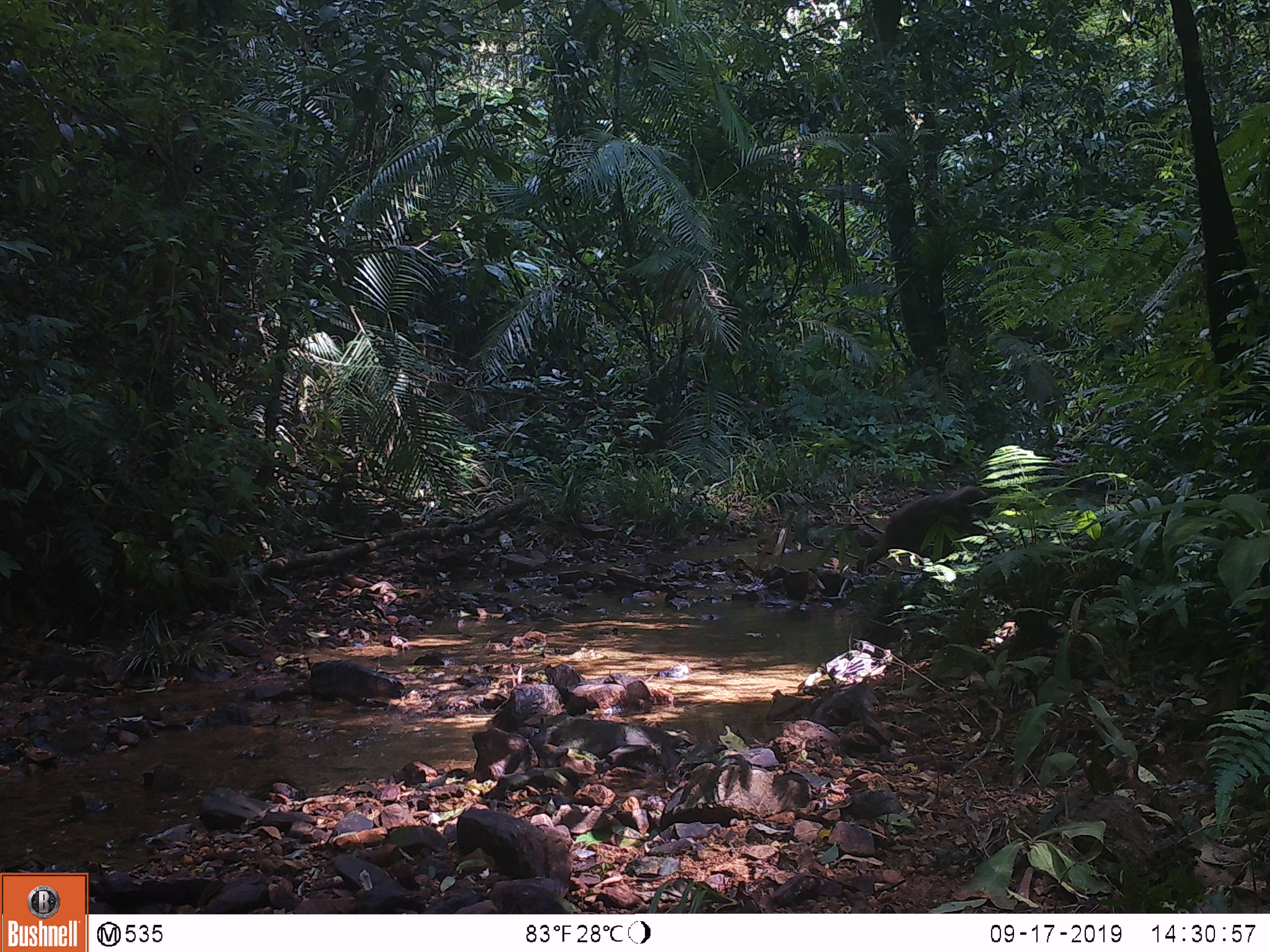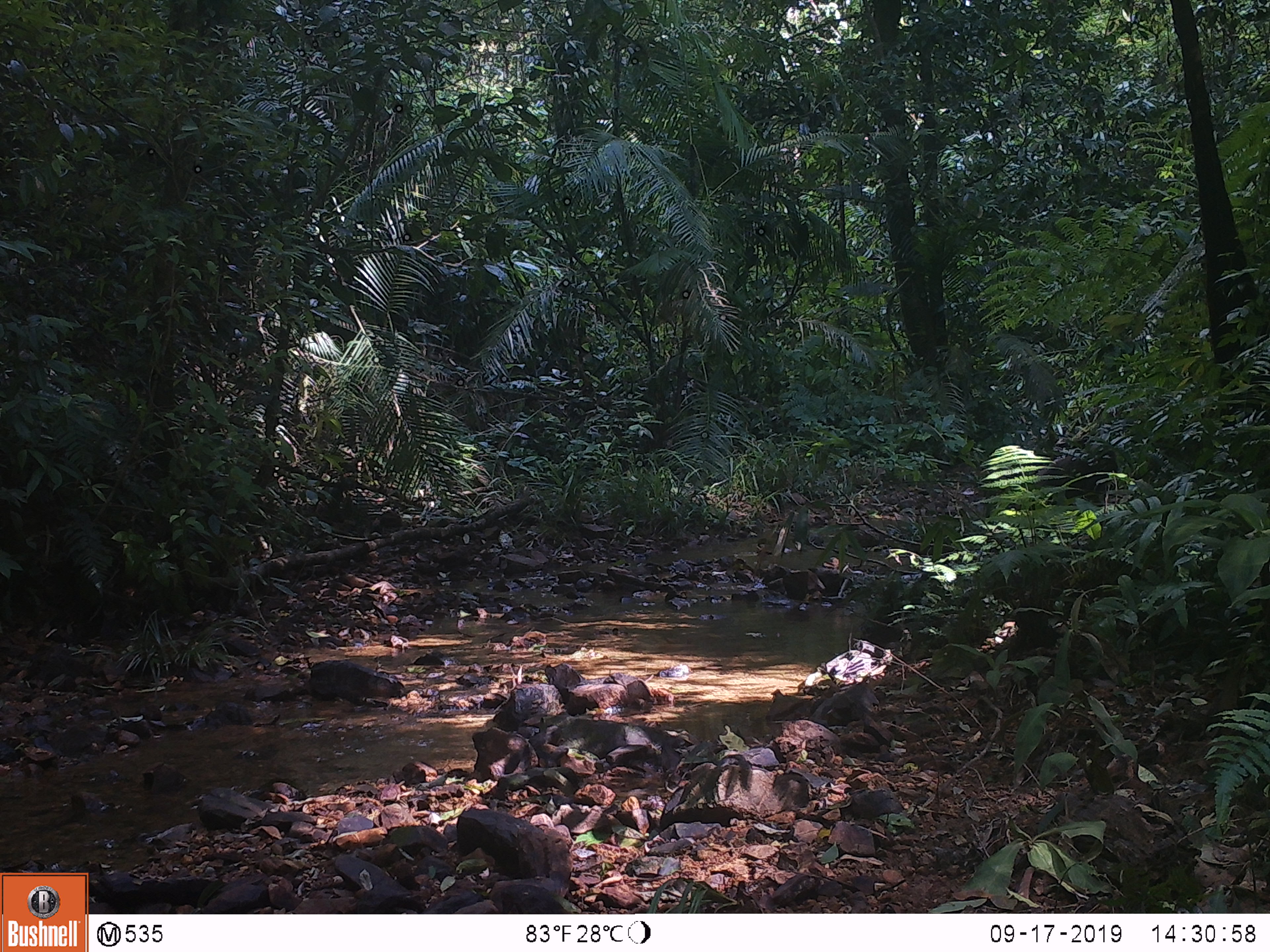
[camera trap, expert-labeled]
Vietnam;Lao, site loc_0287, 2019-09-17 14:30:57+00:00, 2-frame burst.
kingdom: Animalia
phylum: Chordata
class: Mammalia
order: Primates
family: Cercopithecidae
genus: Macaca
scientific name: Macaca arctoides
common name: stump-tailed macaque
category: stump tailed macaque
Stump tailed macaque (stump-tailed macaque) (Macaca arctoides). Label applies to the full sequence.